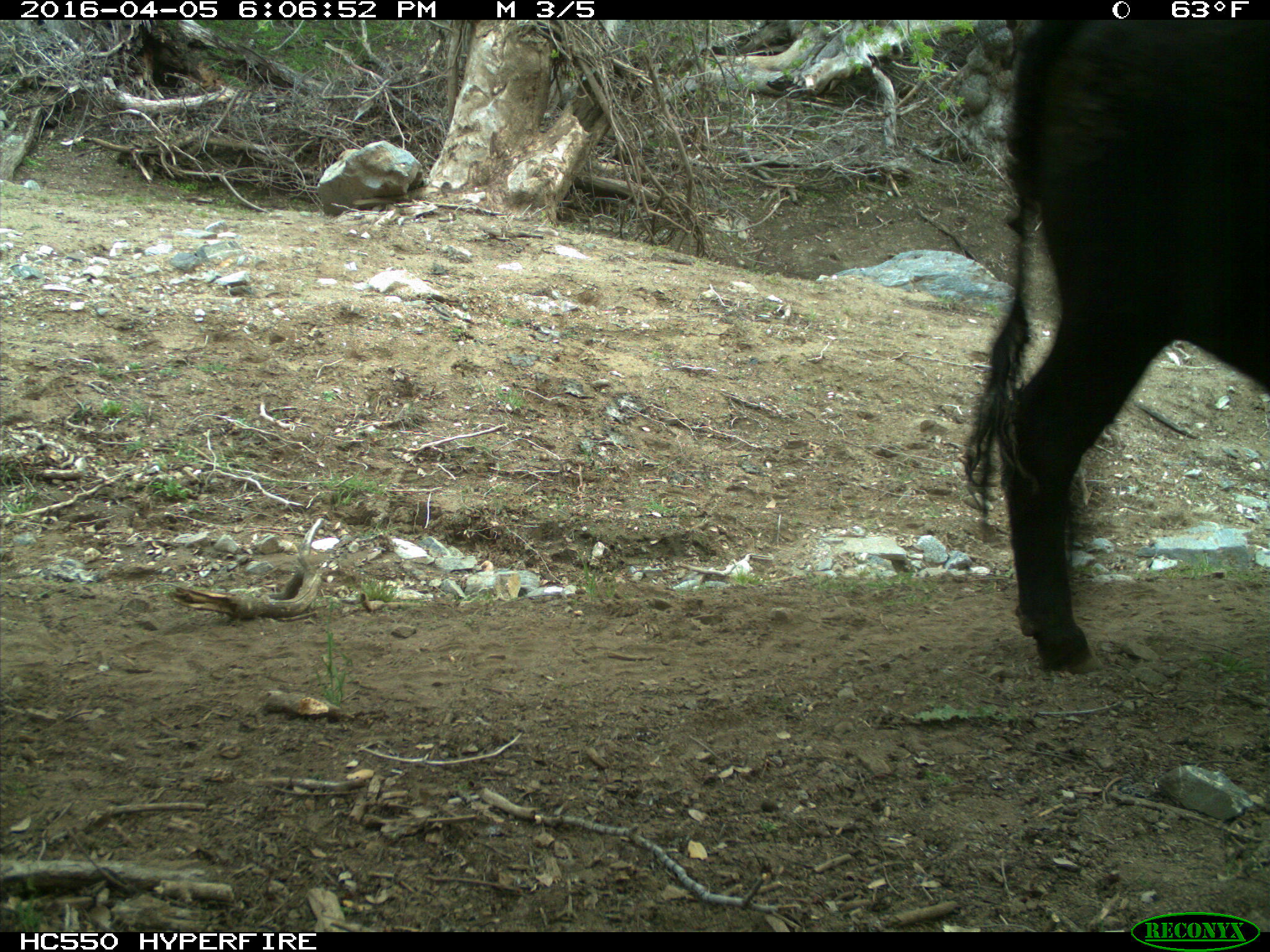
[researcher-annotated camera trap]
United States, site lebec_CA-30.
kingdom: Animalia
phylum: Chordata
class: Mammalia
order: Artiodactyla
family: Bovidae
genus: Bos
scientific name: Bos taurus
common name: domestic cow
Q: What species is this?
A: Bos taurus (domestic cow).